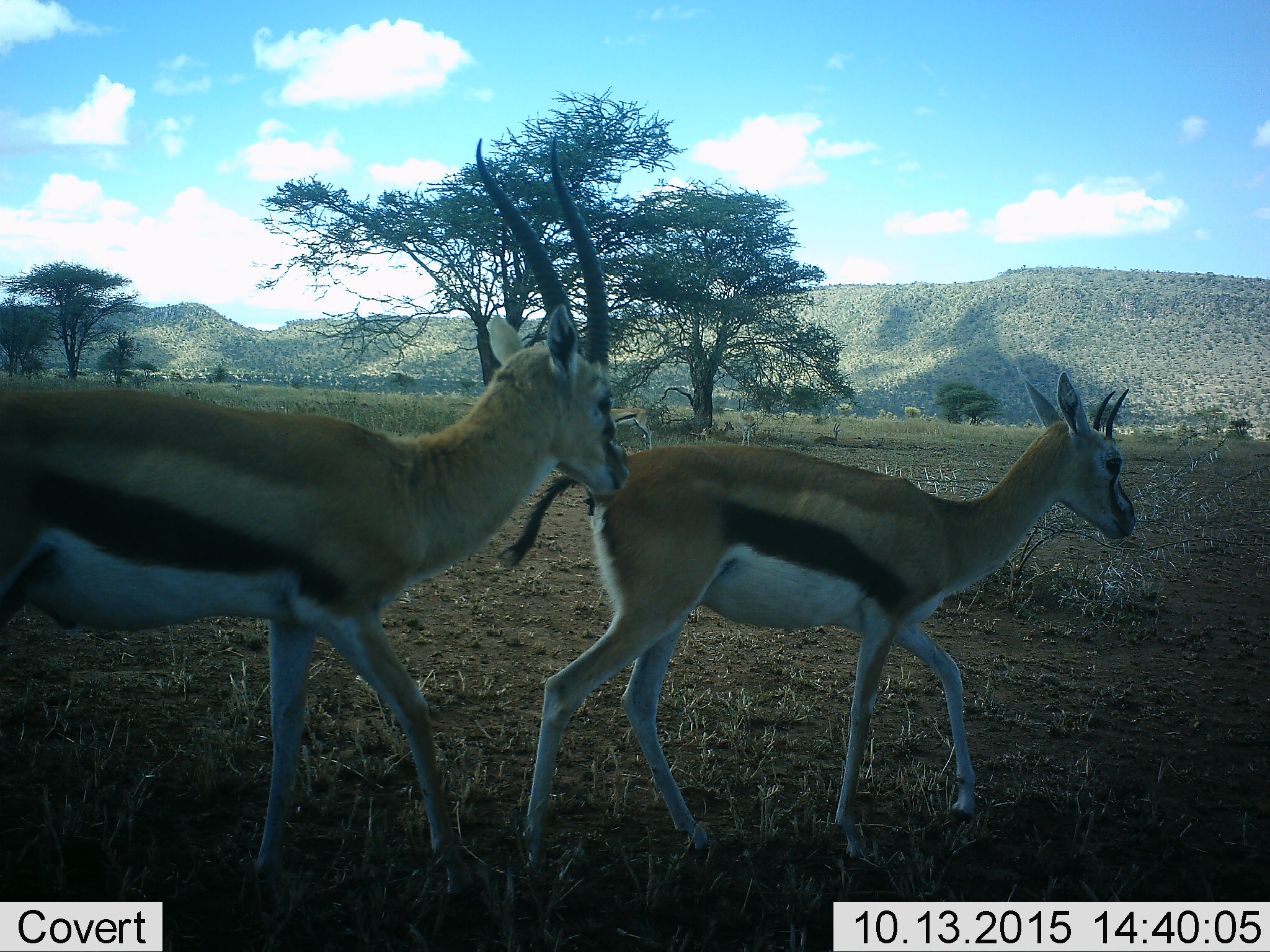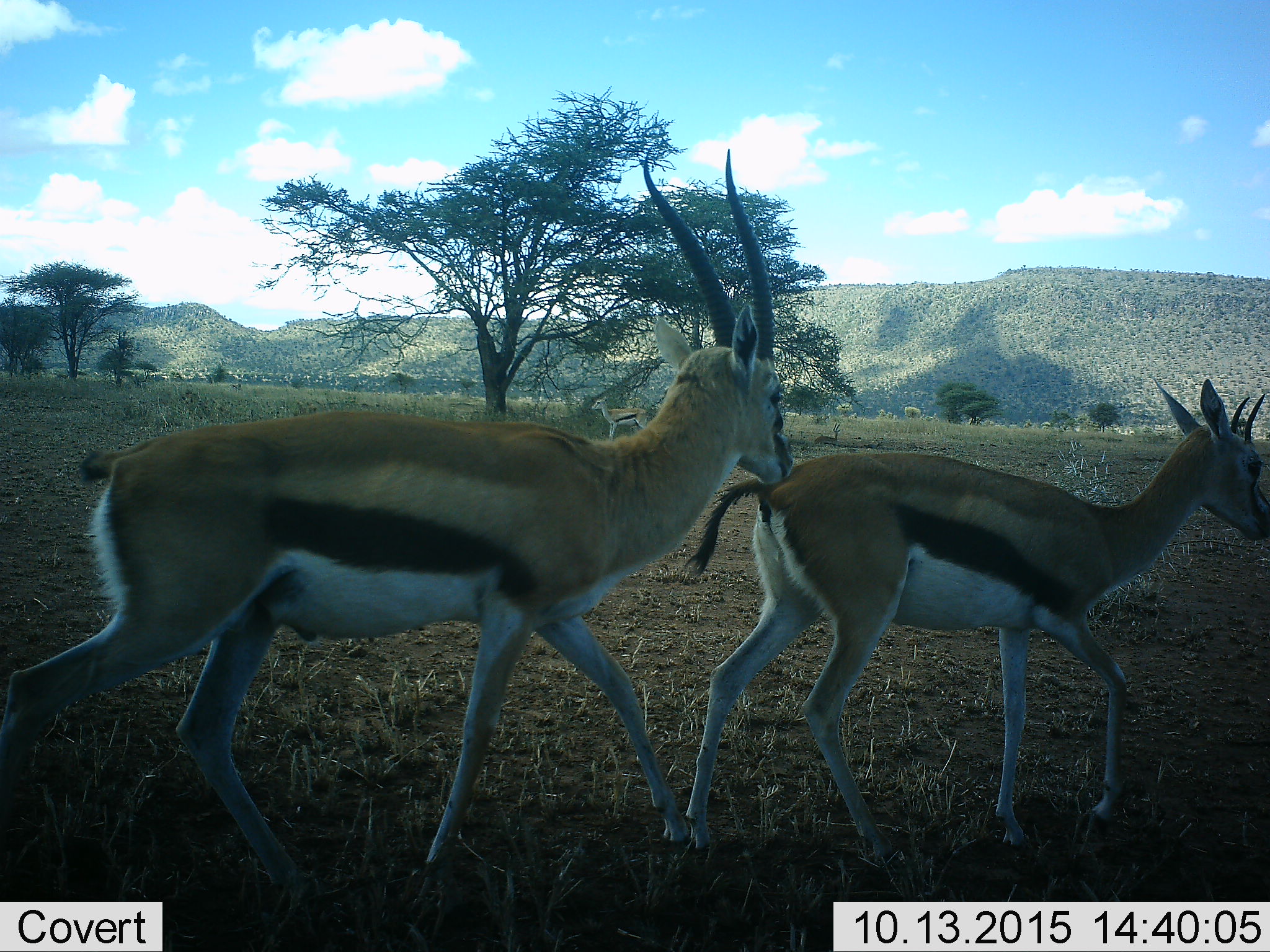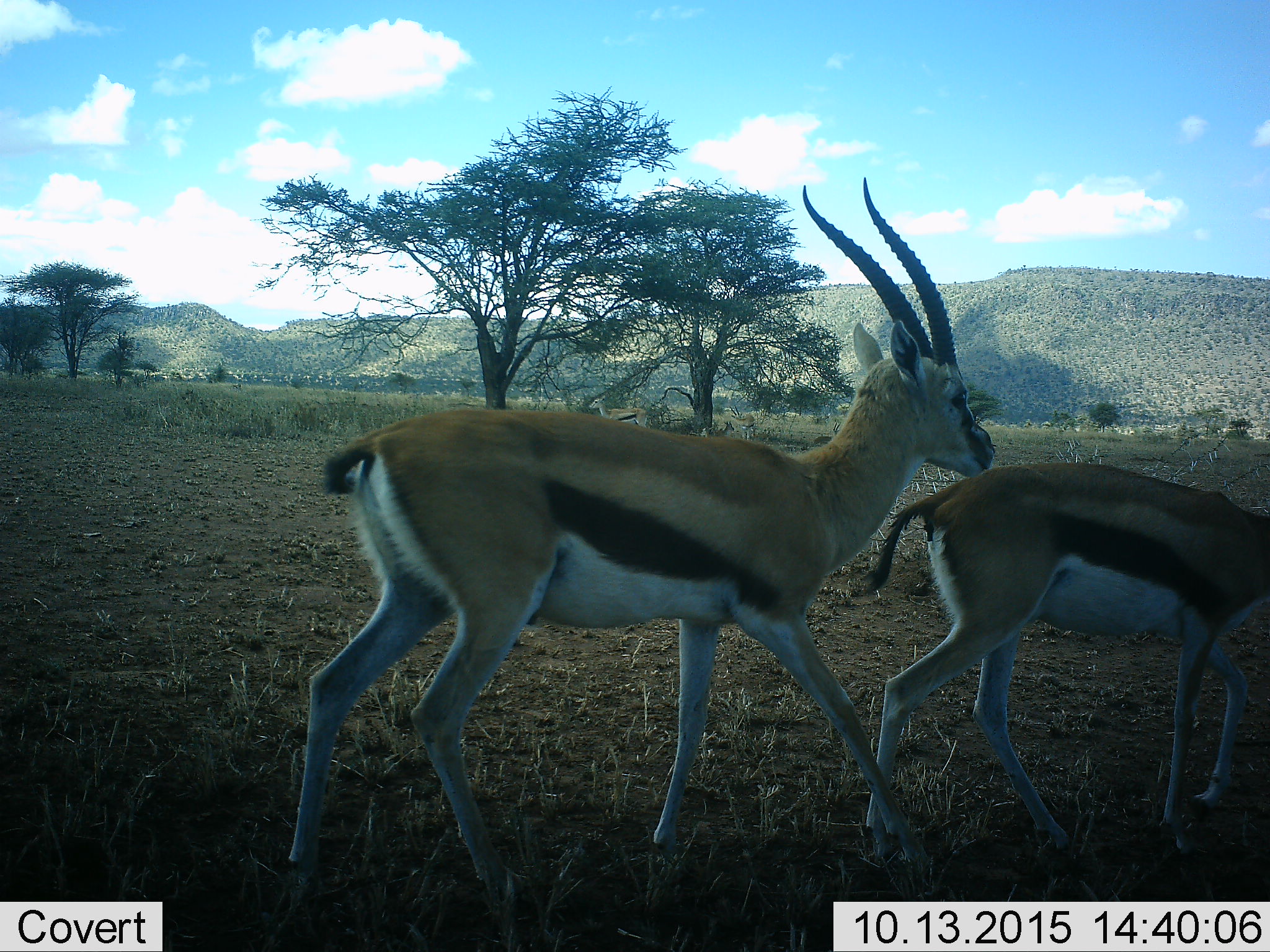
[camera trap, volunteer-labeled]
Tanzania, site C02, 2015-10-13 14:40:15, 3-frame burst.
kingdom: Animalia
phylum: Chordata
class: Mammalia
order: Artiodactyla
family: Bovidae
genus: Eudorcas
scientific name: Eudorcas thomsonii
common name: thomson's gazelle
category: gazellethomsons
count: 2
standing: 50%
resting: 35%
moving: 90%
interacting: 20%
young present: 0%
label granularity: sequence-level